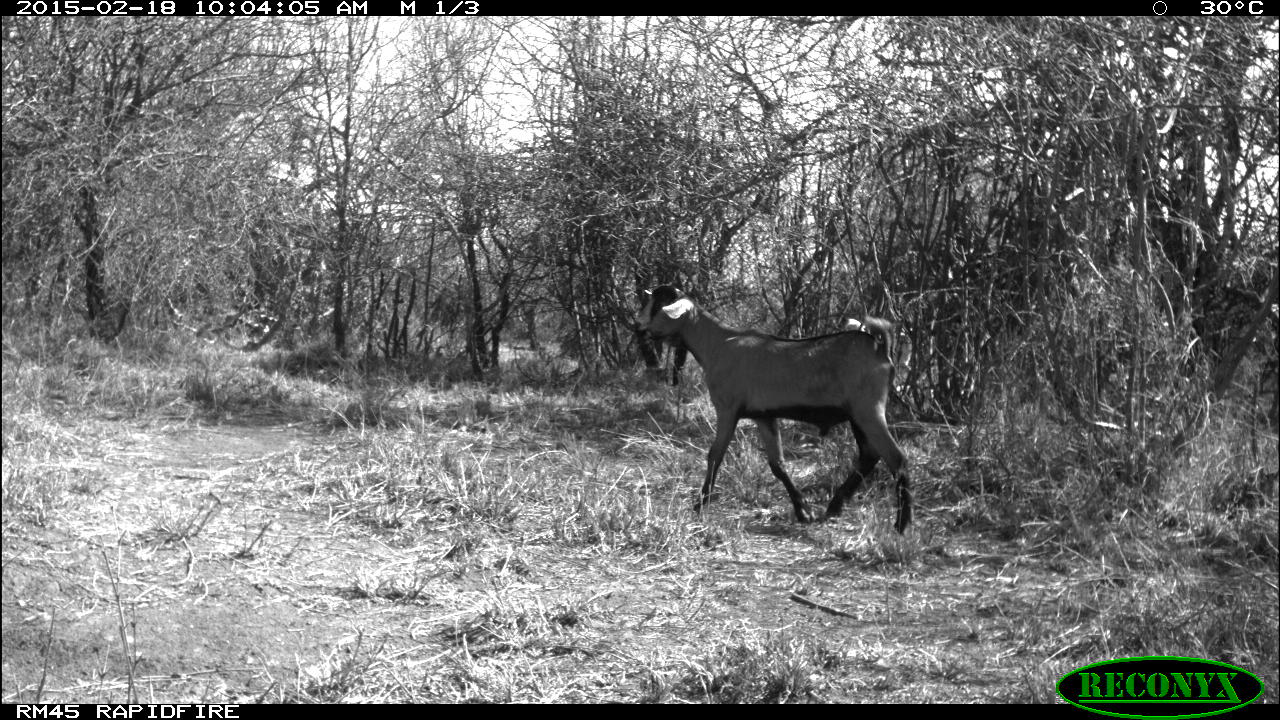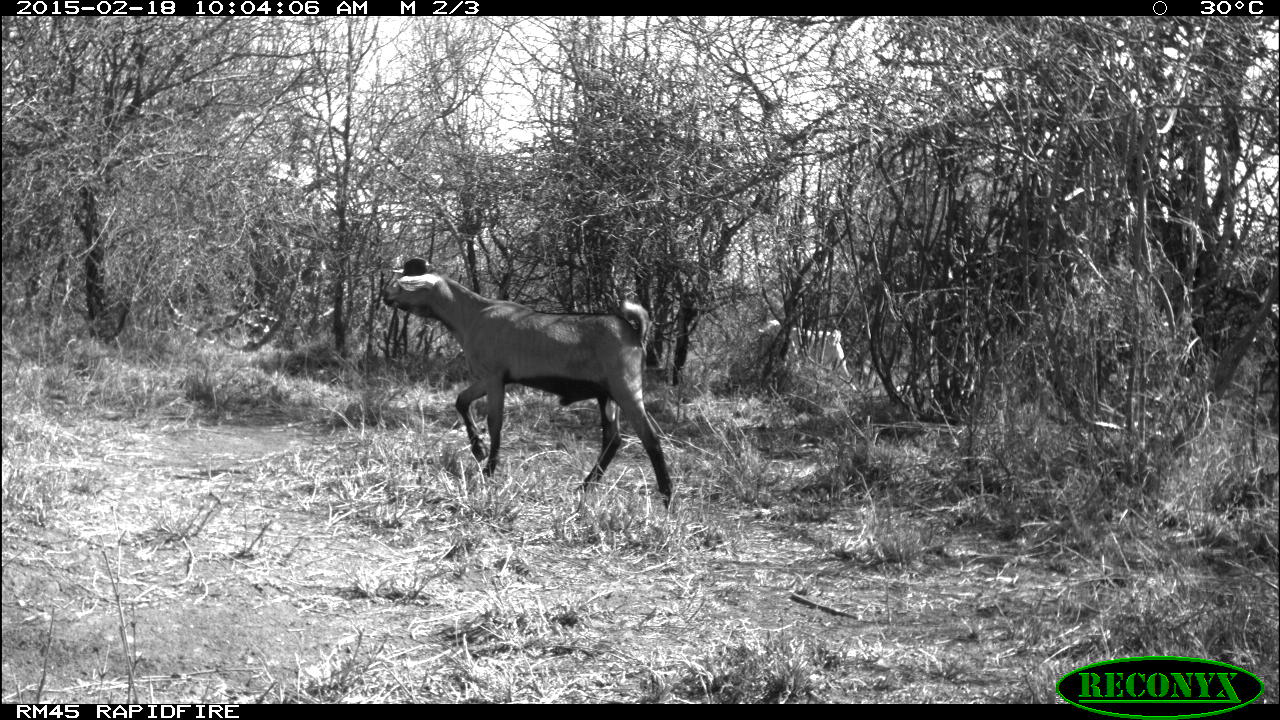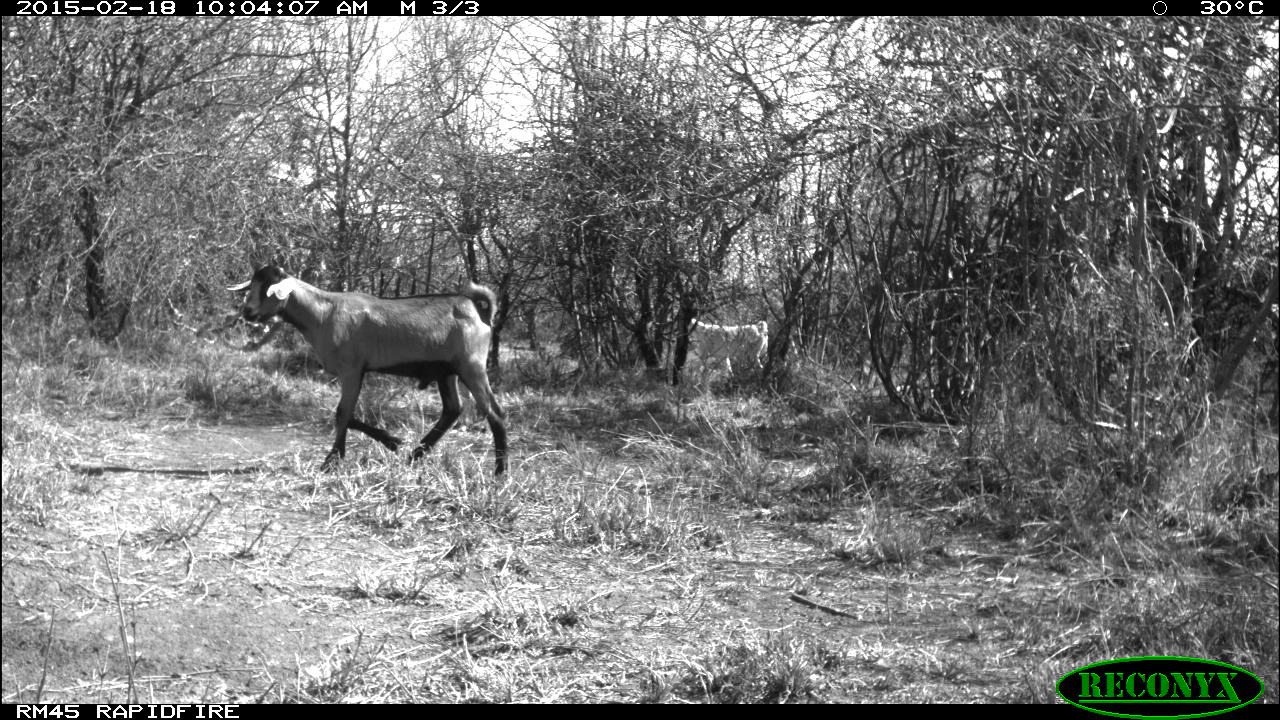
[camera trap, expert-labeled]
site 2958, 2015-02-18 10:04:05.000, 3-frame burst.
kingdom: Animalia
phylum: Chordata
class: Mammalia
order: Artiodactyla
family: Bovidae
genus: Capra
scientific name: Capra aegagrus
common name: wild goat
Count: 4.